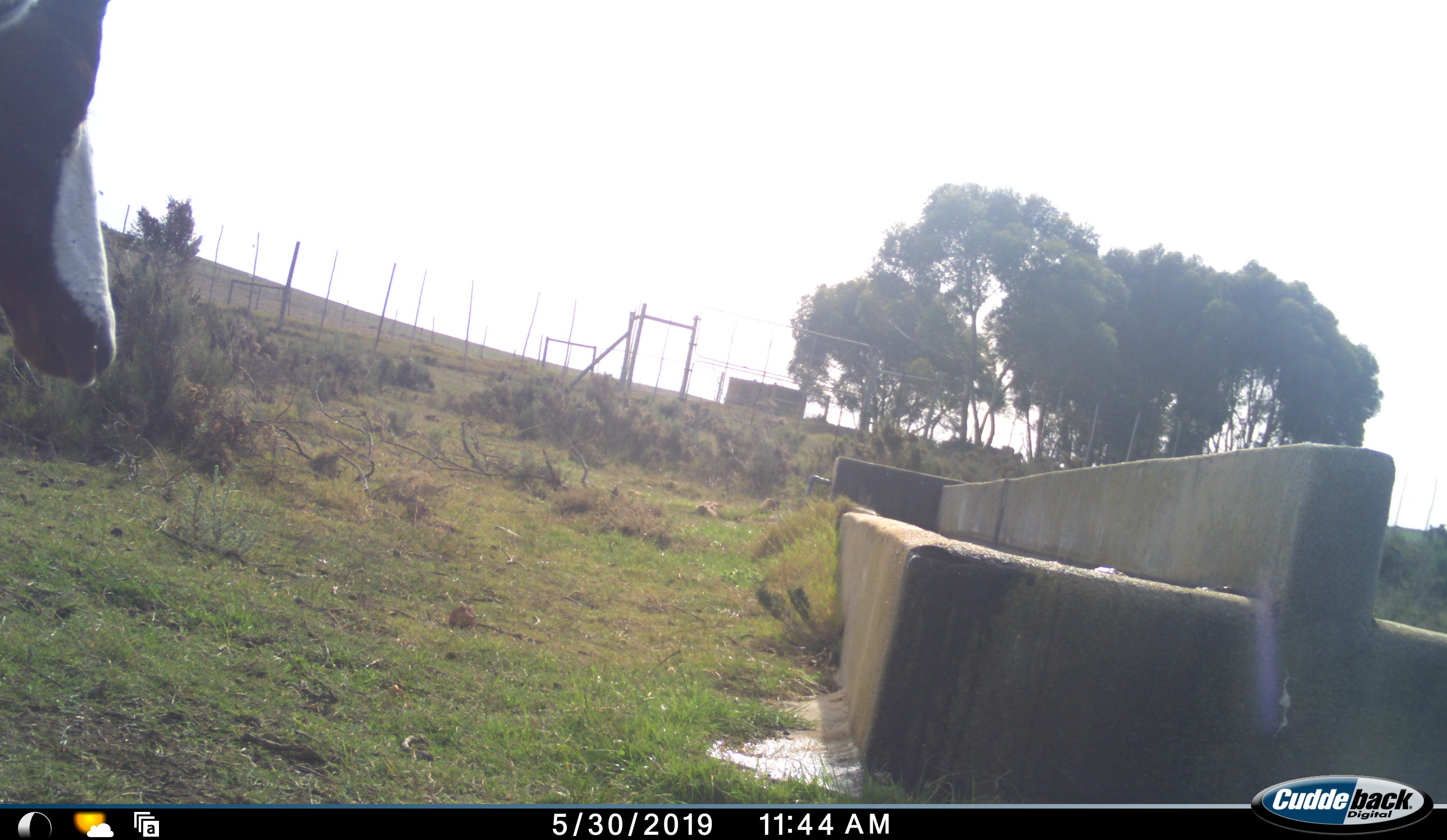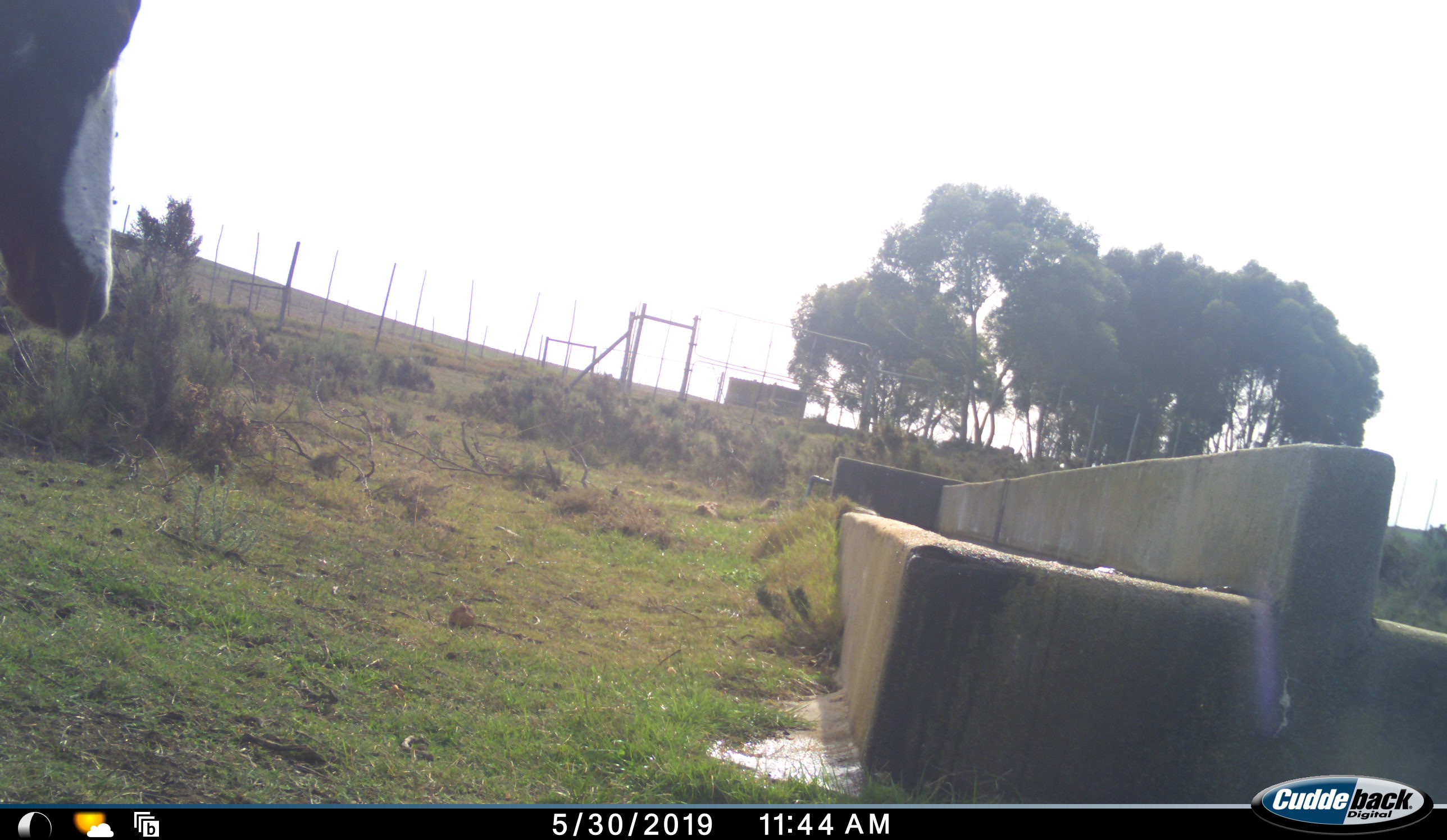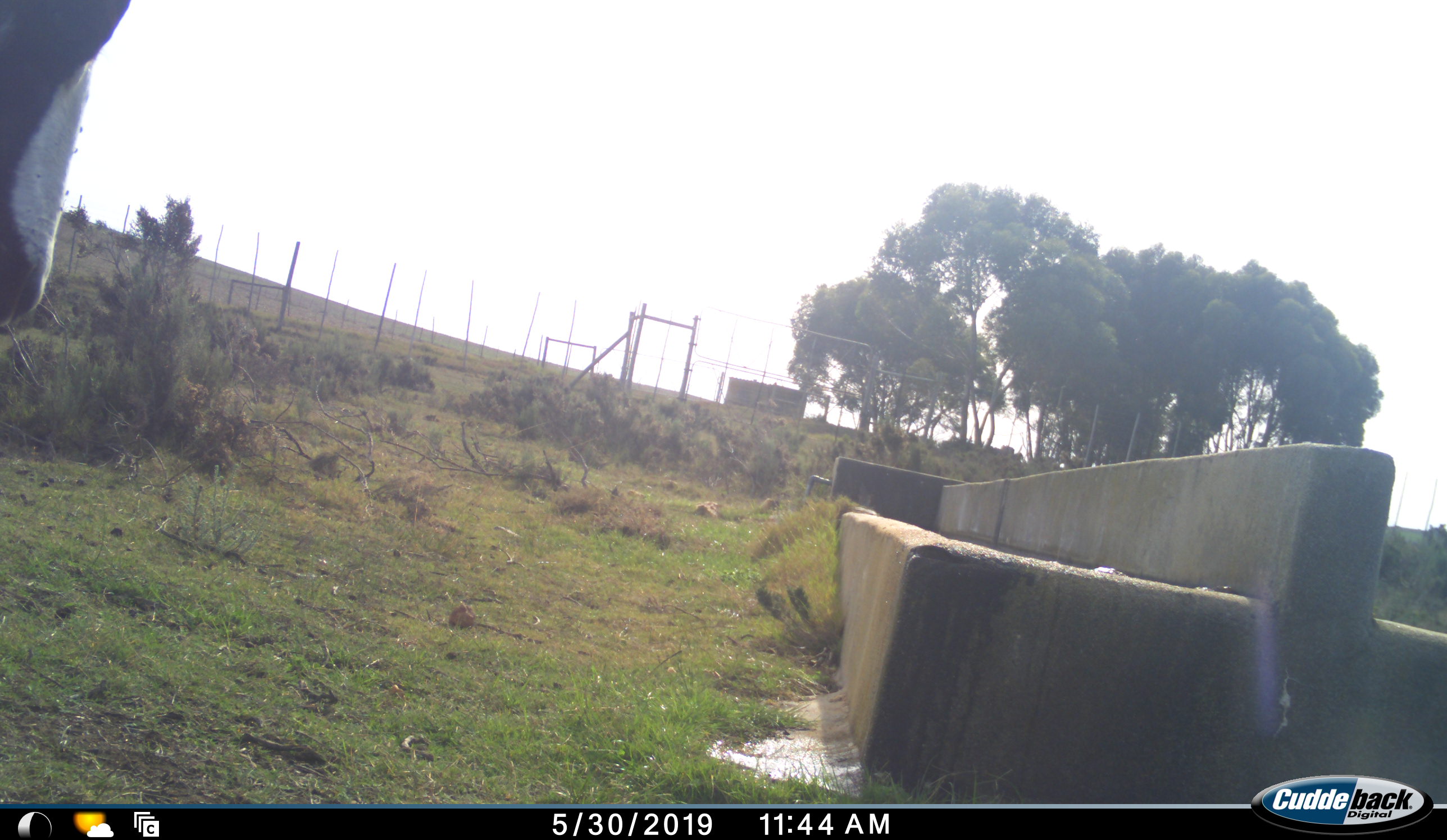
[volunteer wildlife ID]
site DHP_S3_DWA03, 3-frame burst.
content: unidentified animal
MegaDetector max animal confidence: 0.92